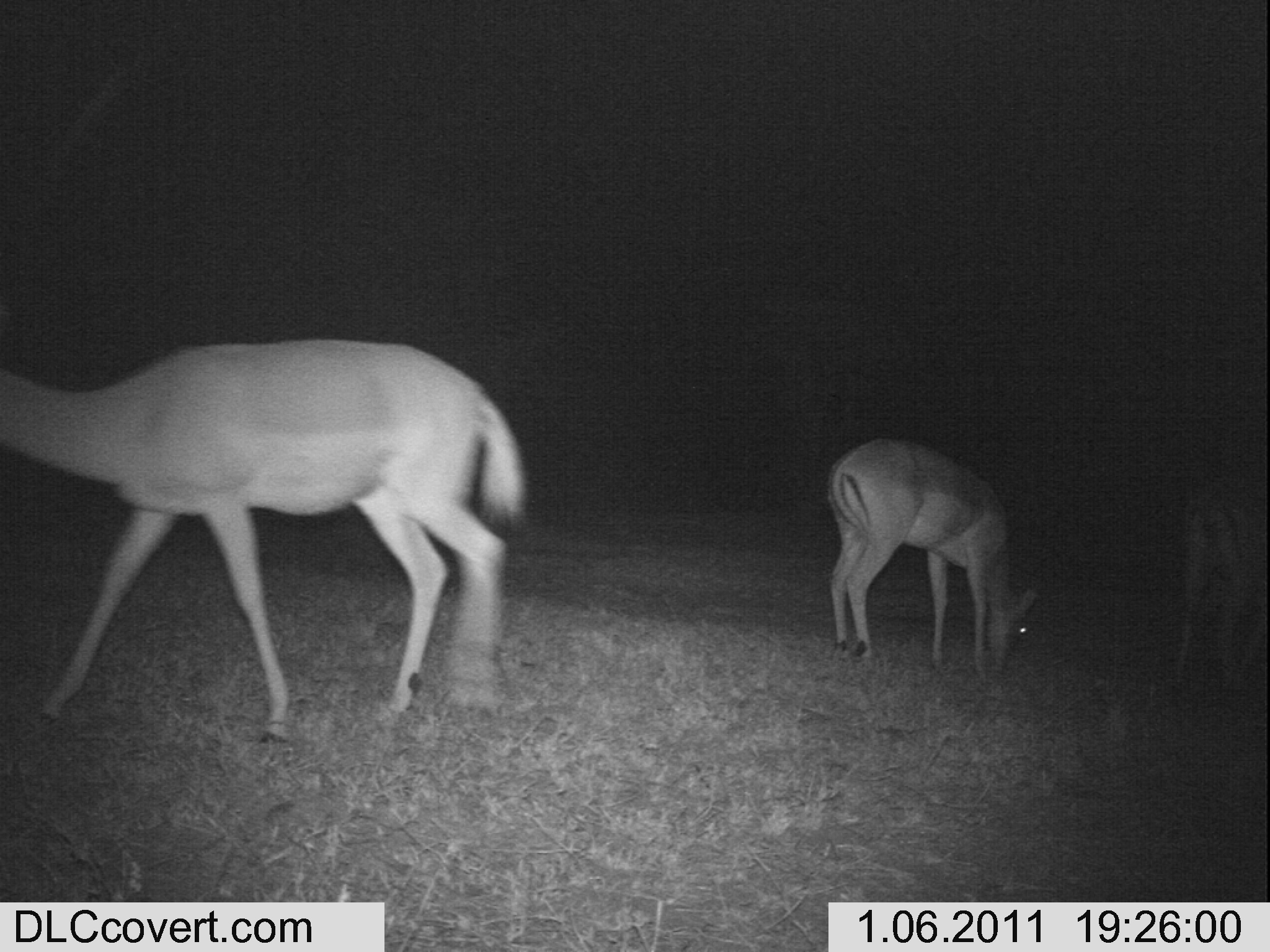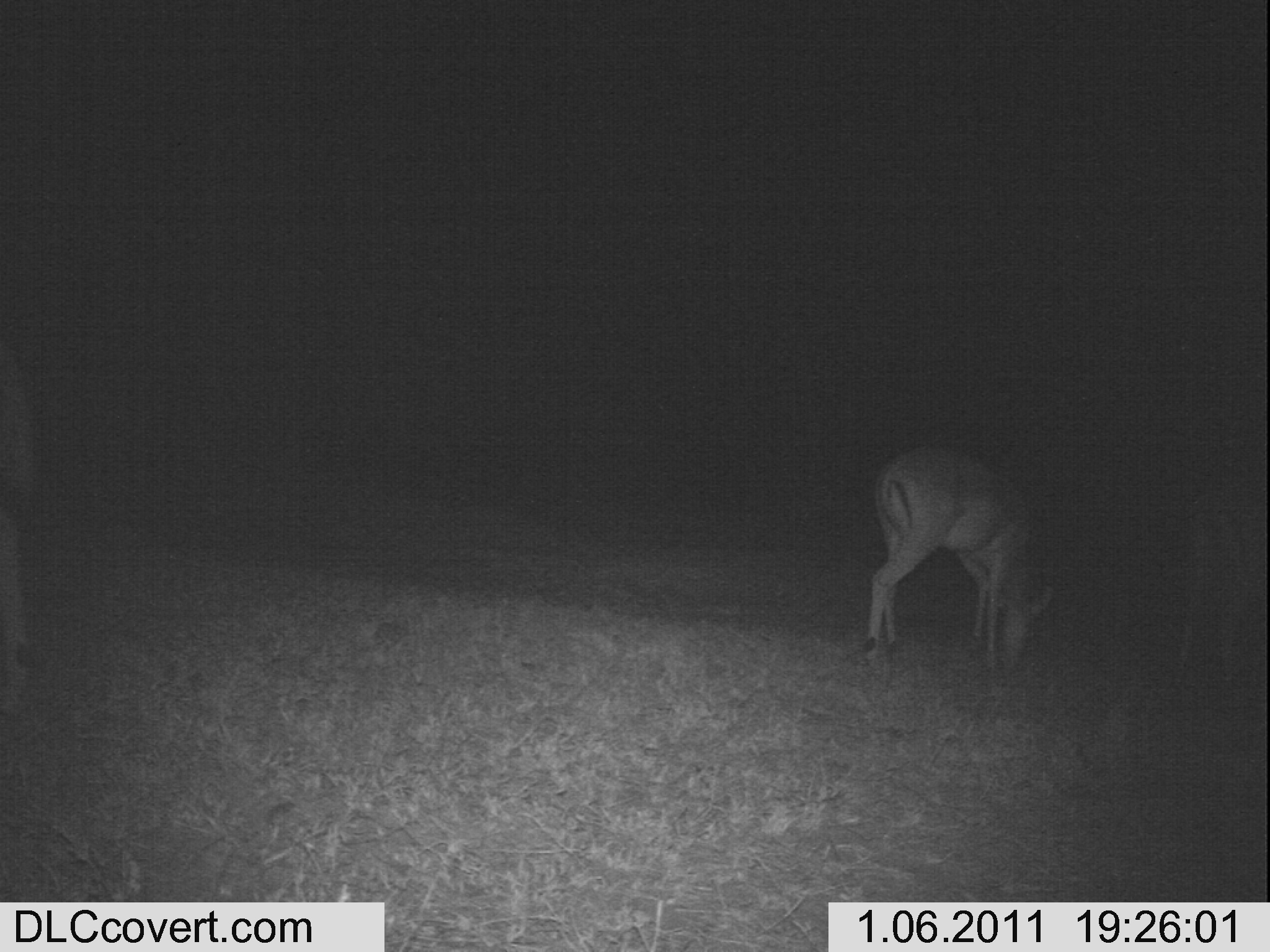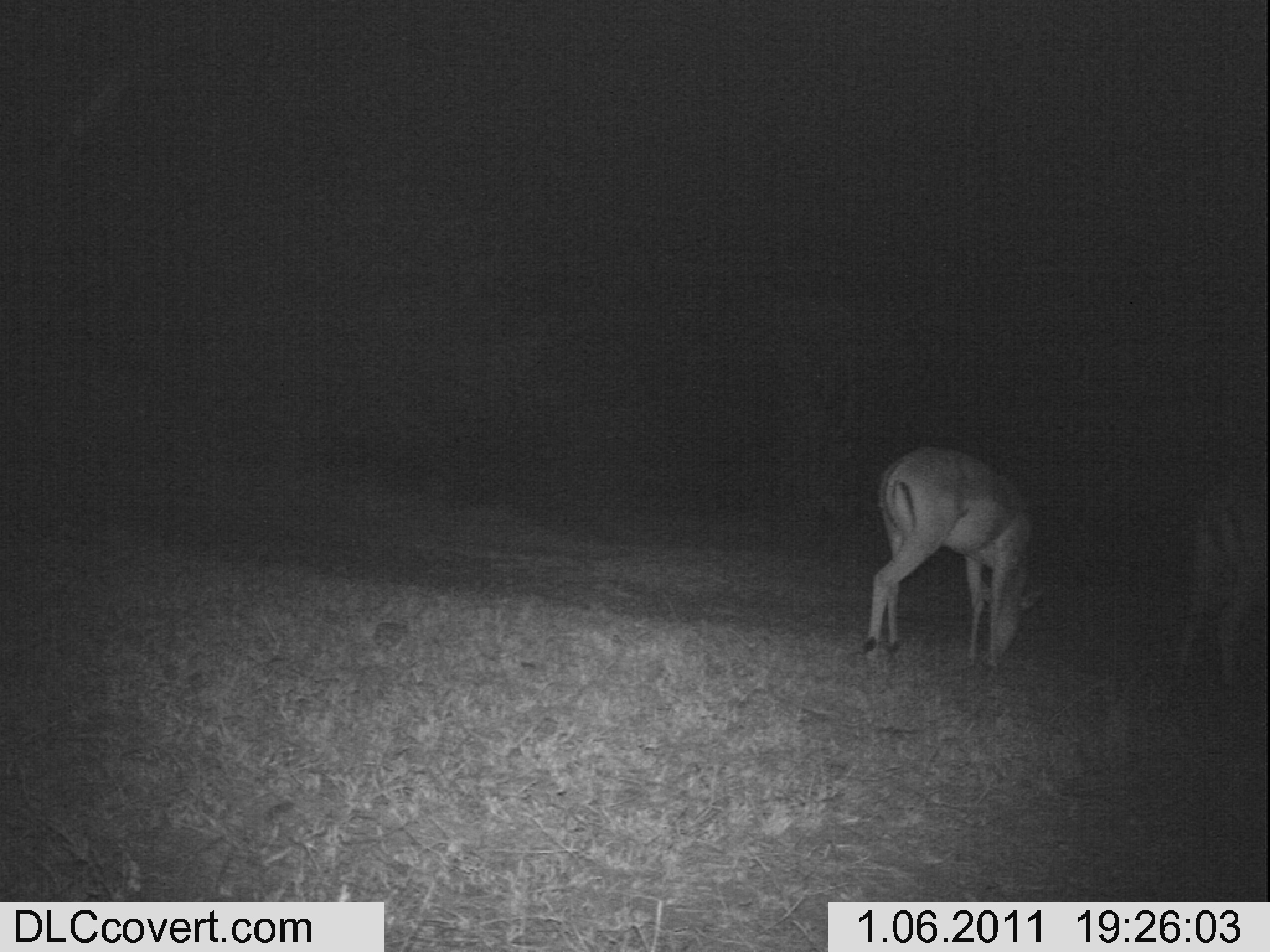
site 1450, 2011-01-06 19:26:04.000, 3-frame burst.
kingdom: Animalia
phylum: Chordata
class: Mammalia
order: Artiodactyla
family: Bovidae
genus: Aepyceros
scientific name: Aepyceros melampus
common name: impala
Aepyceros melampus (impala), count 3.